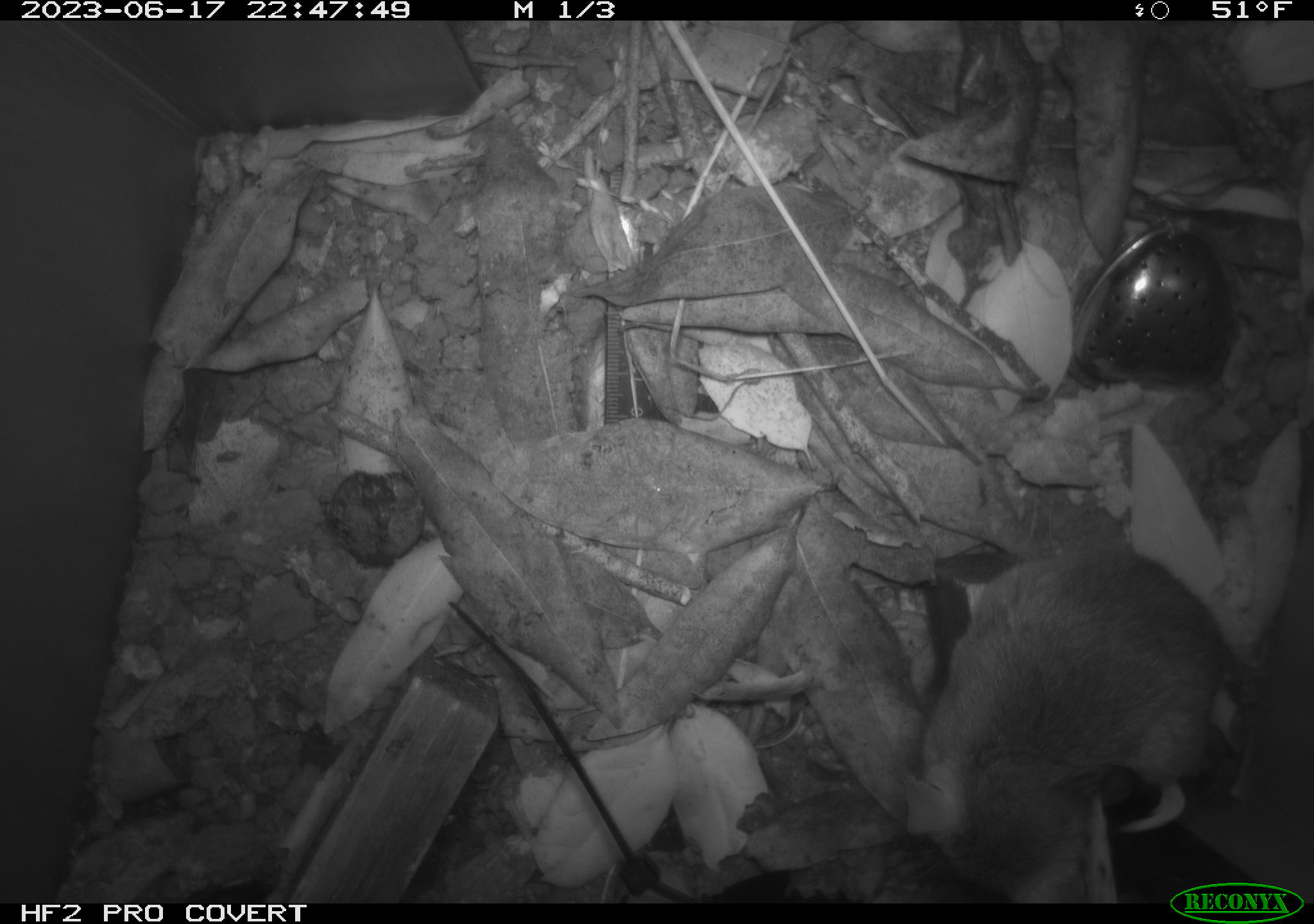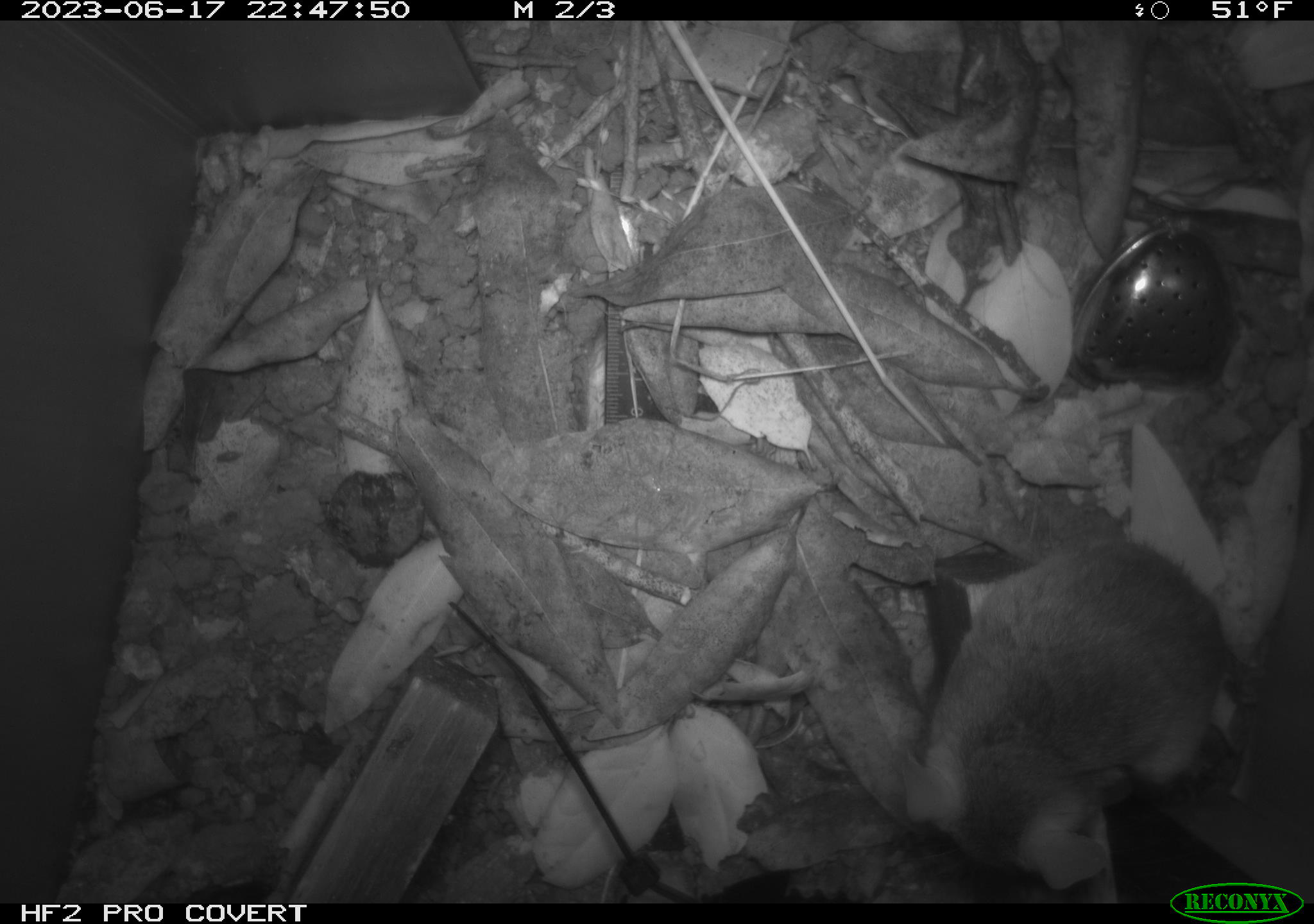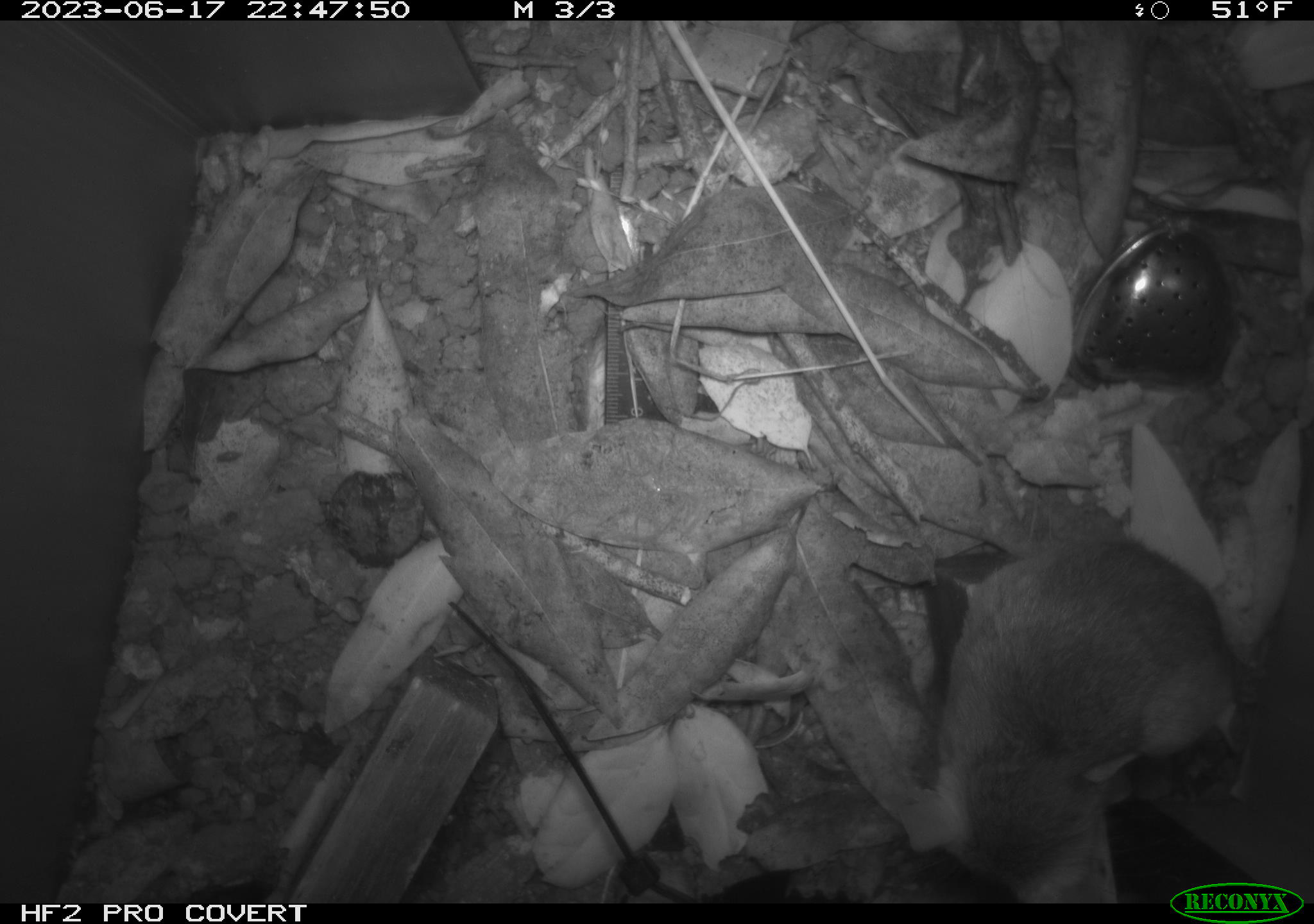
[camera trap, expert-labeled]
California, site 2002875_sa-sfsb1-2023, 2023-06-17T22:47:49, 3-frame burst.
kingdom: Animalia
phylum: Chordata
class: Mammalia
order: Rodentia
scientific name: Rodentia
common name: mouse species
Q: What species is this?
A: Mouse species (Rodentia).